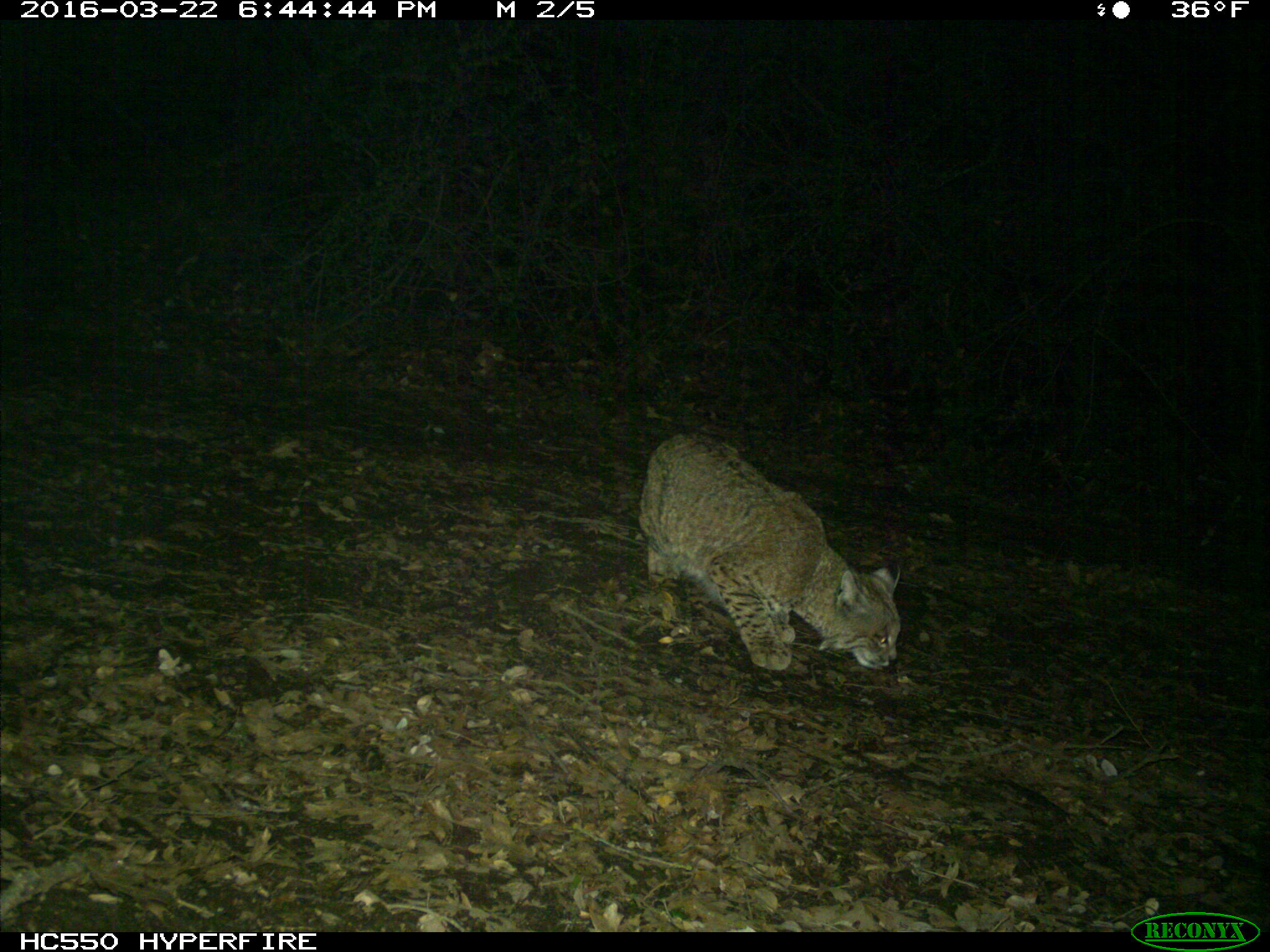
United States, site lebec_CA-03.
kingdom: Animalia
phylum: Chordata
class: Mammalia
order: Carnivora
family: Felidae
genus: Lynx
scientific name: Lynx rufus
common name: bobcat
Lynx rufus (bobcat).